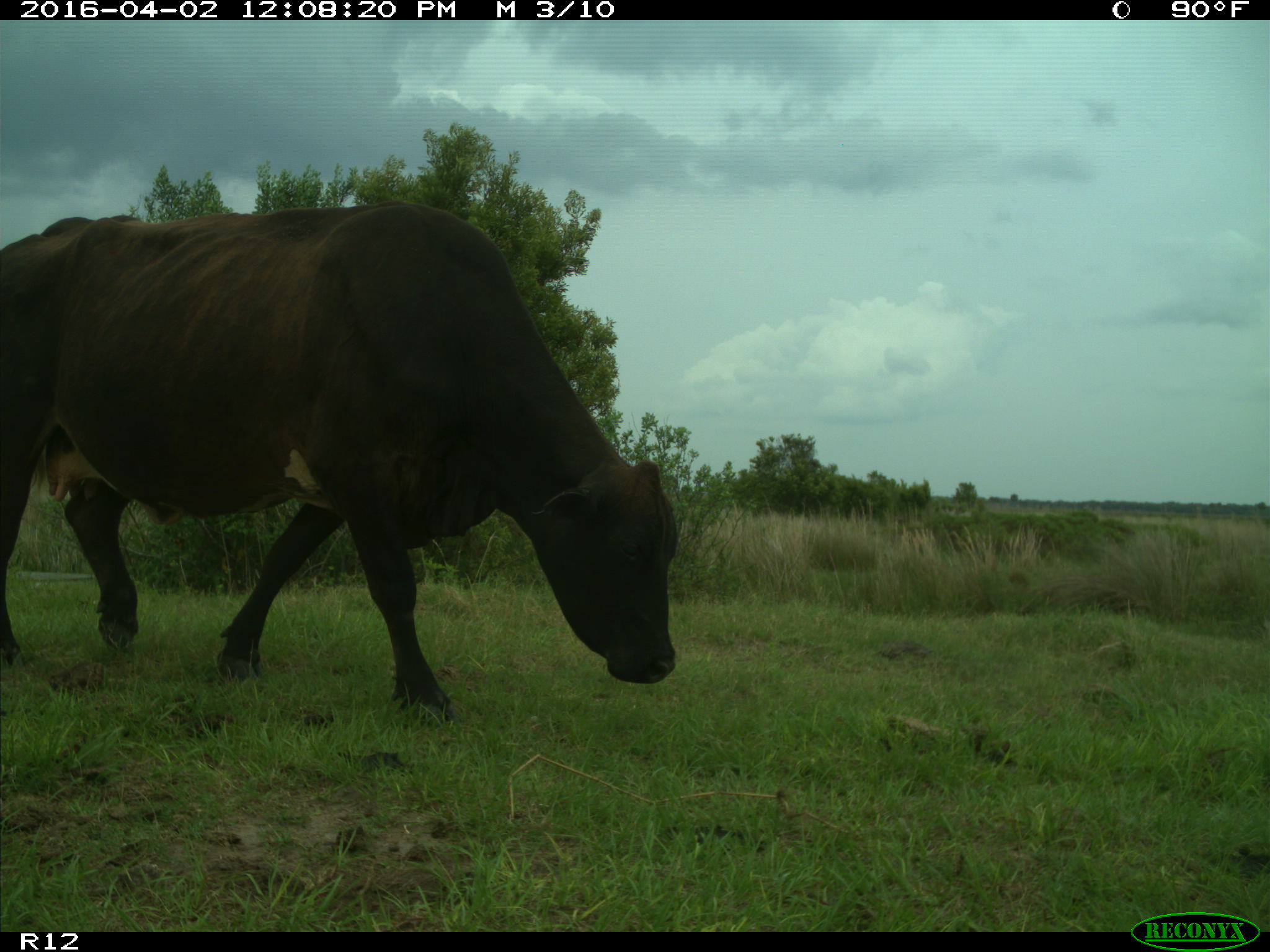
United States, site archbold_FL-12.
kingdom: Animalia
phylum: Chordata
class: Mammalia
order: Artiodactyla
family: Bovidae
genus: Bos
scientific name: Bos taurus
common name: domestic cow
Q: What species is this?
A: Bos taurus (domestic cow).